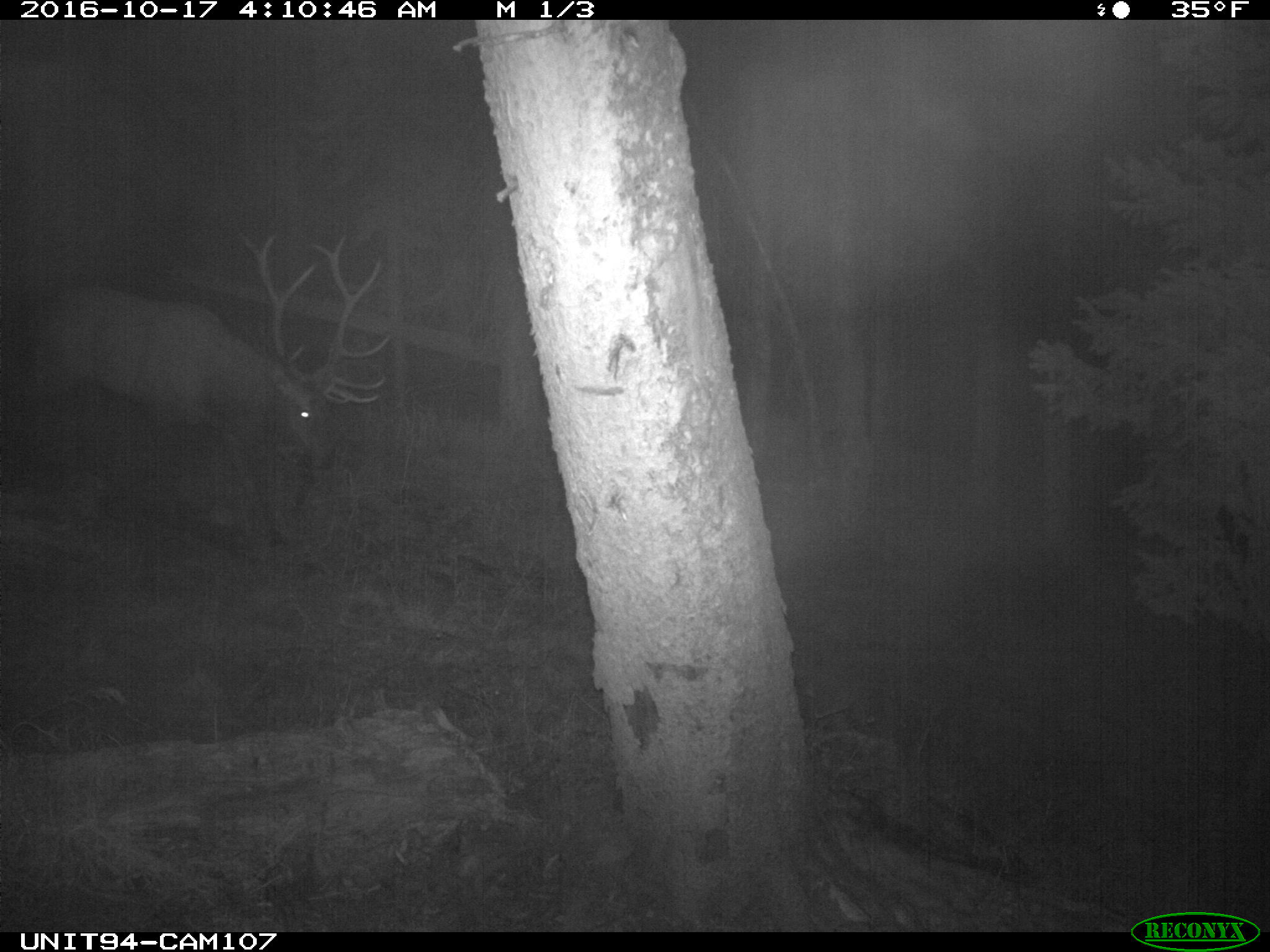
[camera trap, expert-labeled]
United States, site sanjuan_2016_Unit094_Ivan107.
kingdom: Animalia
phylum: Chordata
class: Mammalia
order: Artiodactyla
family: Cervidae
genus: Cervus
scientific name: Cervus elaphus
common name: red deer